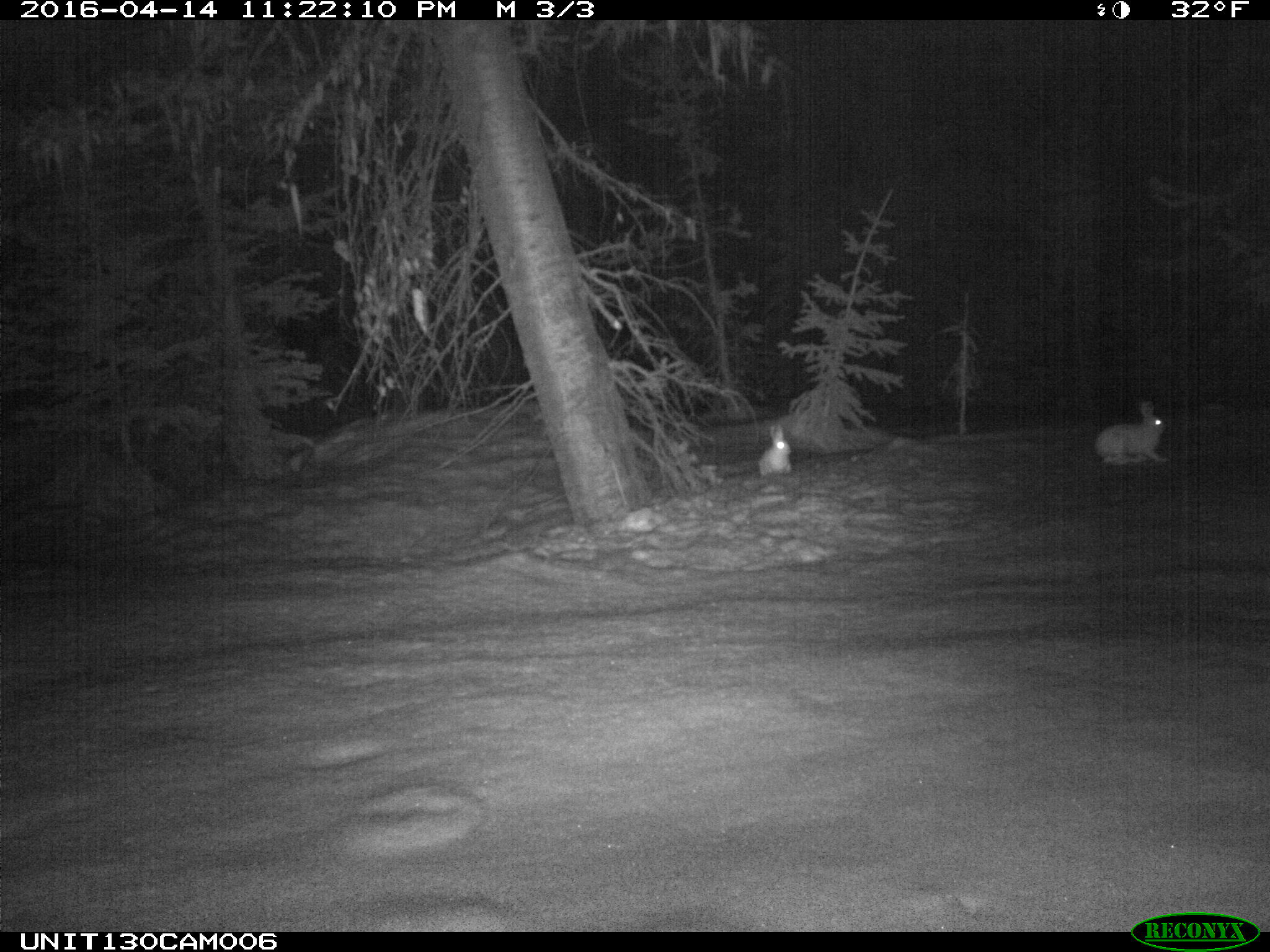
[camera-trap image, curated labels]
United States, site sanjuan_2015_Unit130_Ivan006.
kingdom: Animalia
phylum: Chordata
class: Mammalia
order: Lagomorpha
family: Leporidae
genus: Lepus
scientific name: Lepus americanus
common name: snowshoe hare